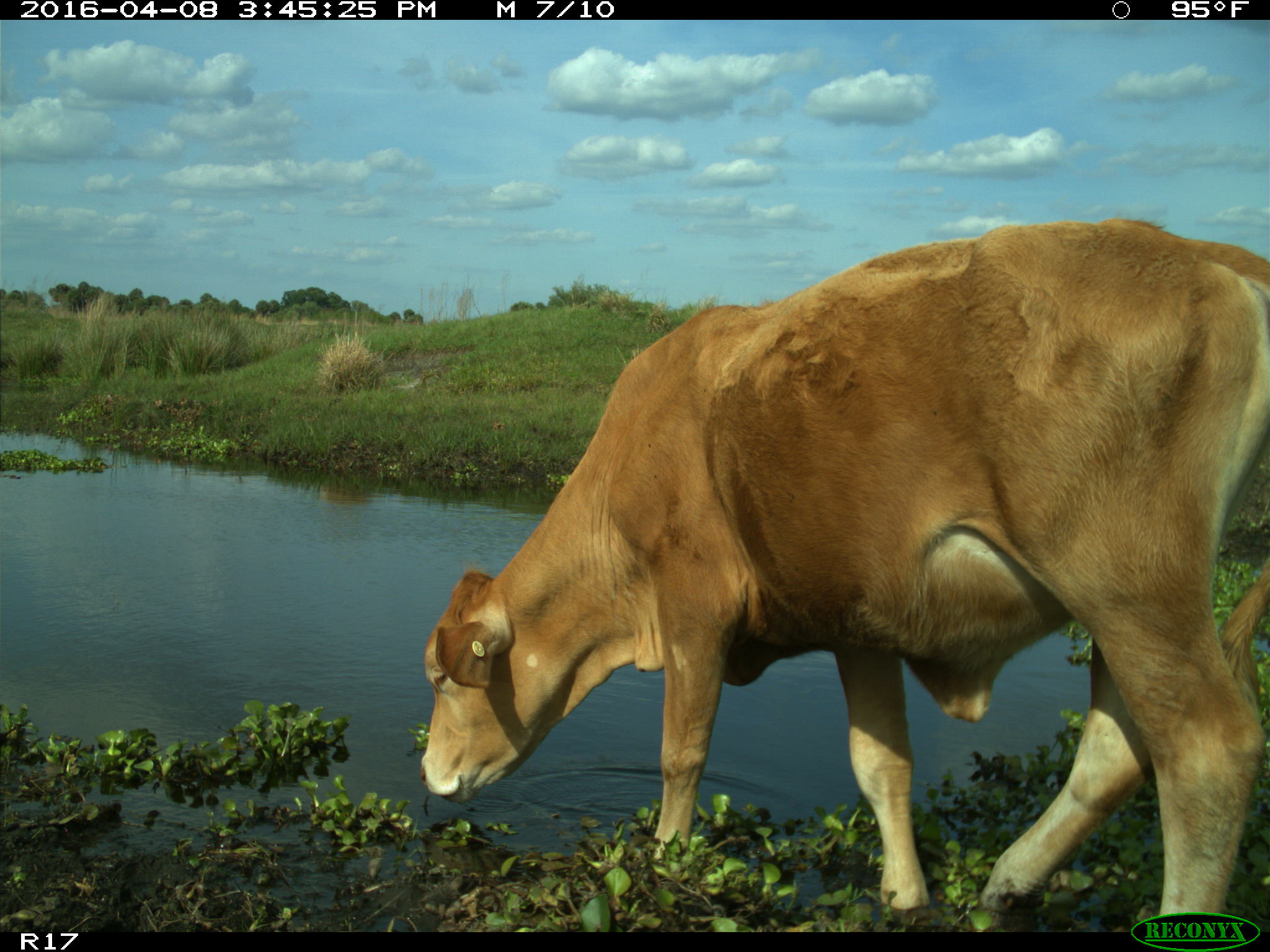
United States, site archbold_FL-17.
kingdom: Animalia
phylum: Chordata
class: Mammalia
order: Artiodactyla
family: Bovidae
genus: Bos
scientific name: Bos taurus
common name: domestic cow